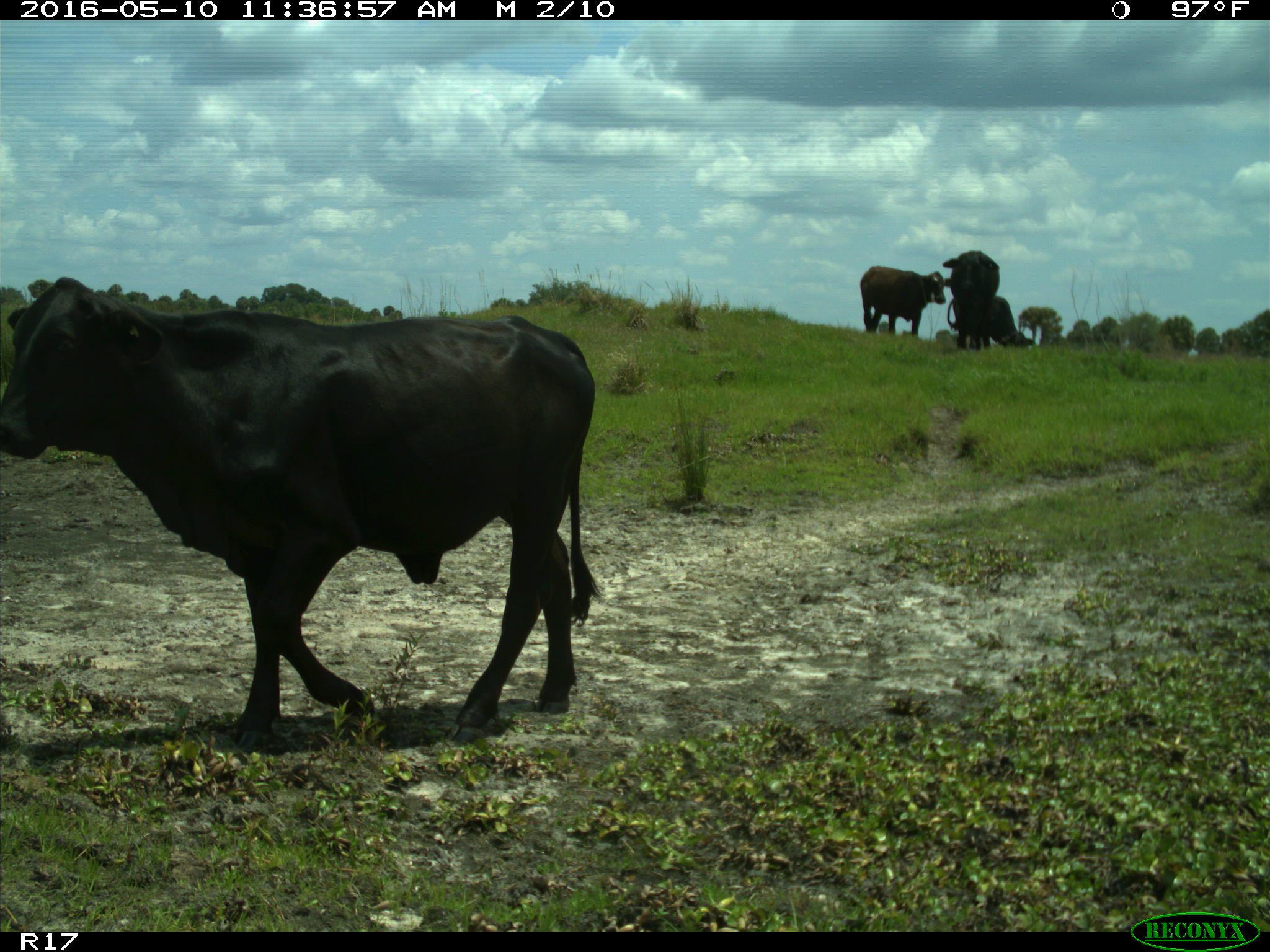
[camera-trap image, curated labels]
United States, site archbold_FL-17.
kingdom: Animalia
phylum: Chordata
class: Mammalia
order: Artiodactyla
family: Bovidae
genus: Bos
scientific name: Bos taurus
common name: domestic cow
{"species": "Bos taurus (domestic cow)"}